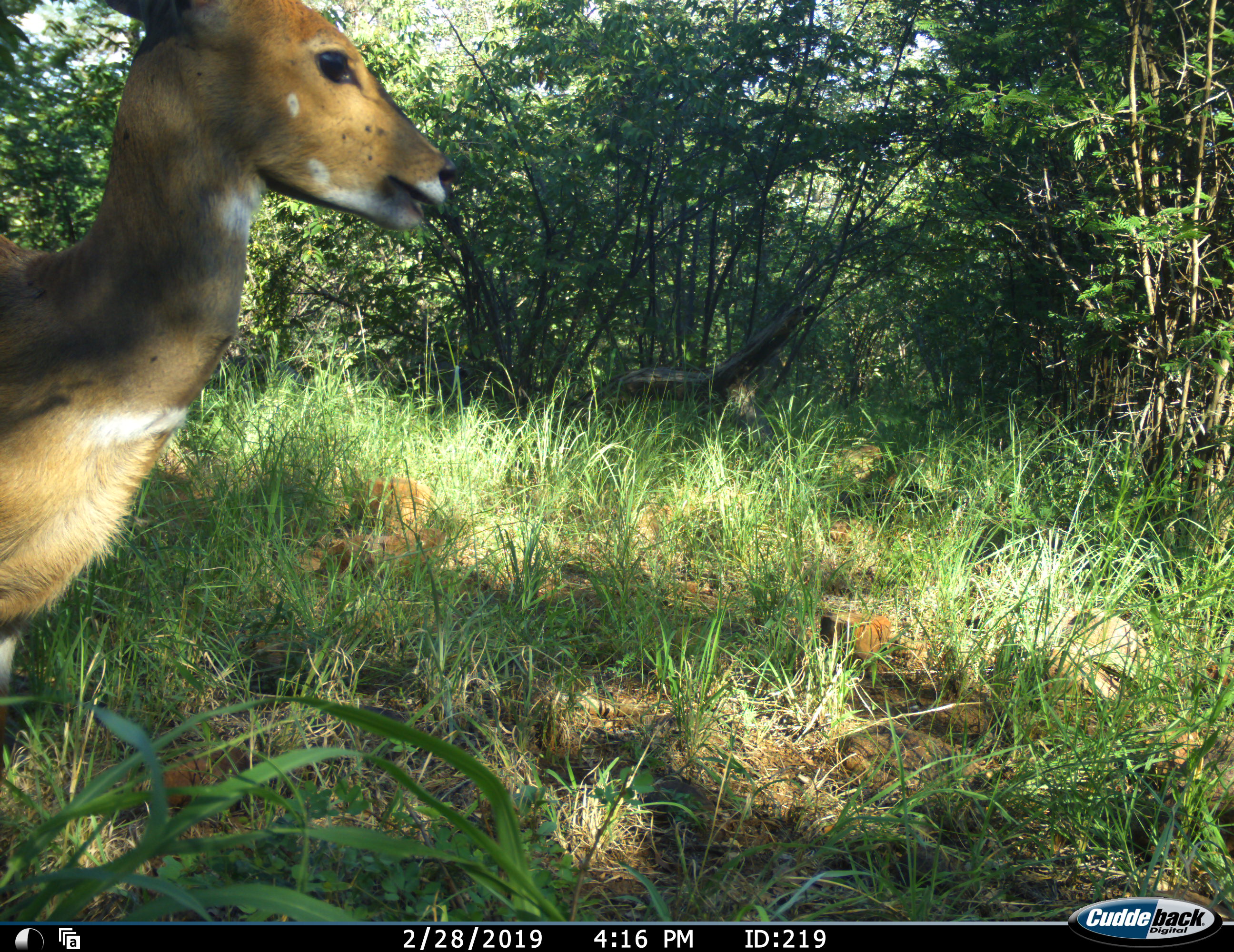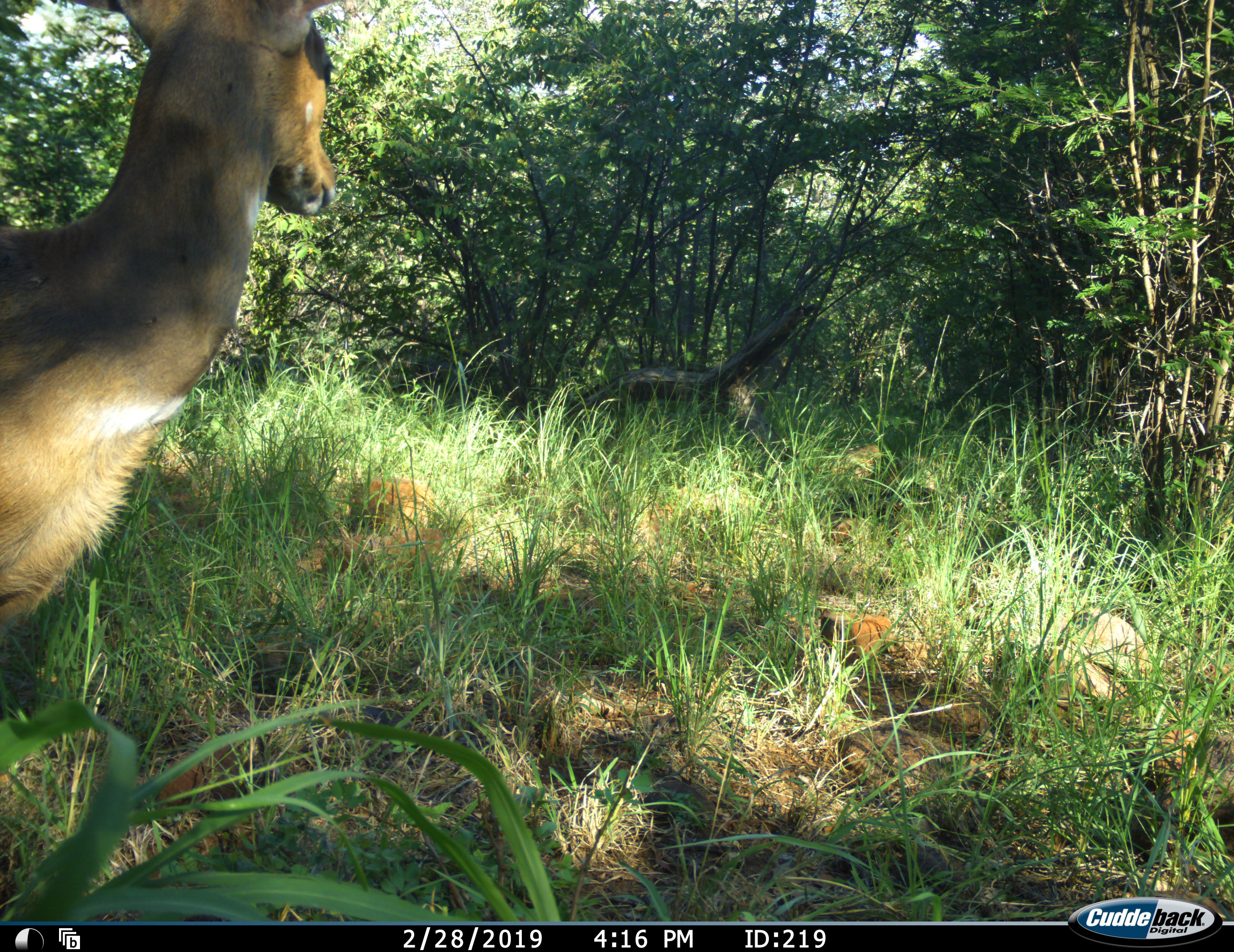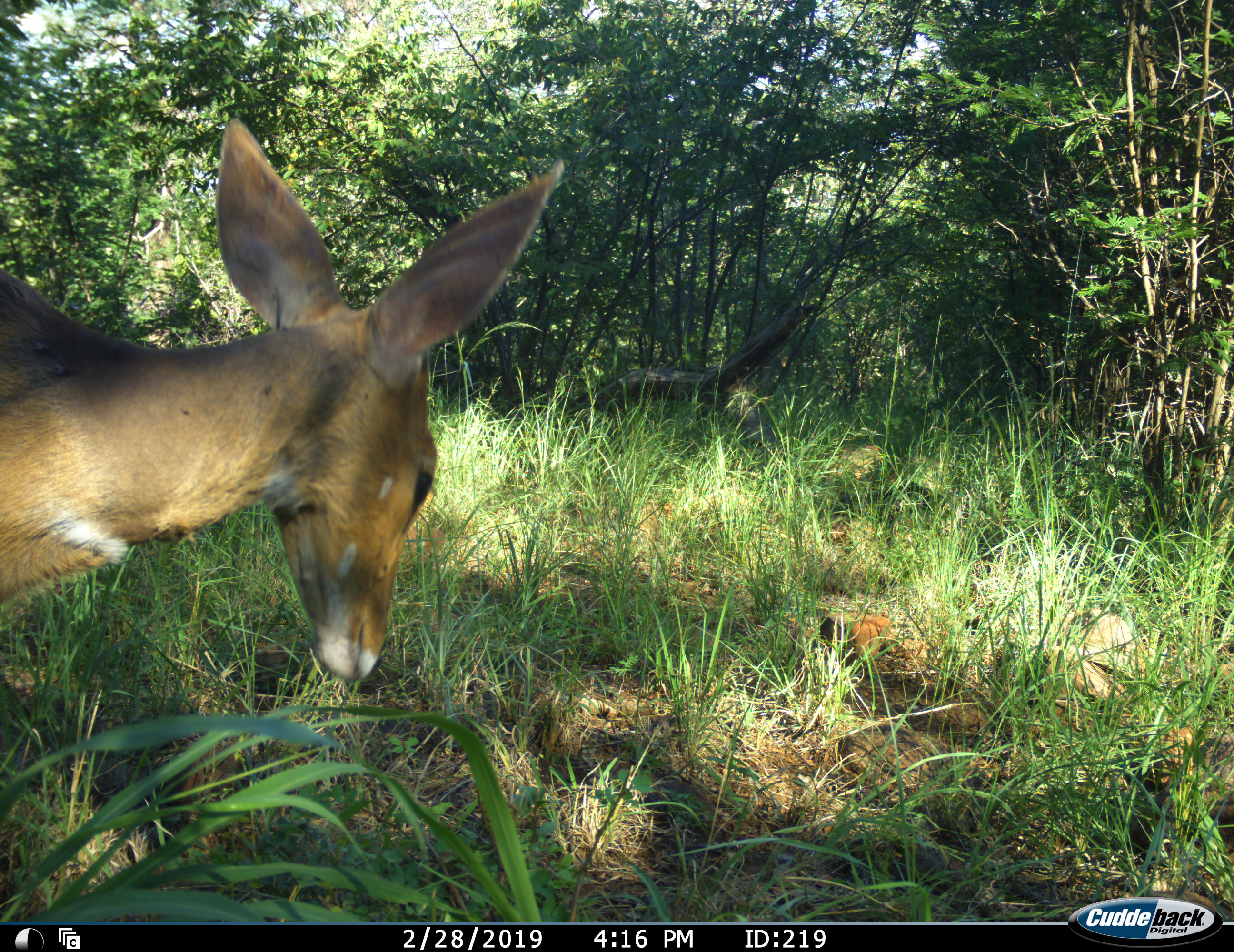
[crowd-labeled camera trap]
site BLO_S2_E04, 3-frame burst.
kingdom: Animalia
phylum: Chordata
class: Mammalia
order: Artiodactyla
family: Bovidae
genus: Aepyceros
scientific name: Aepyceros melampus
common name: impala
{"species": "impala (Aepyceros melampus)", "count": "1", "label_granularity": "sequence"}